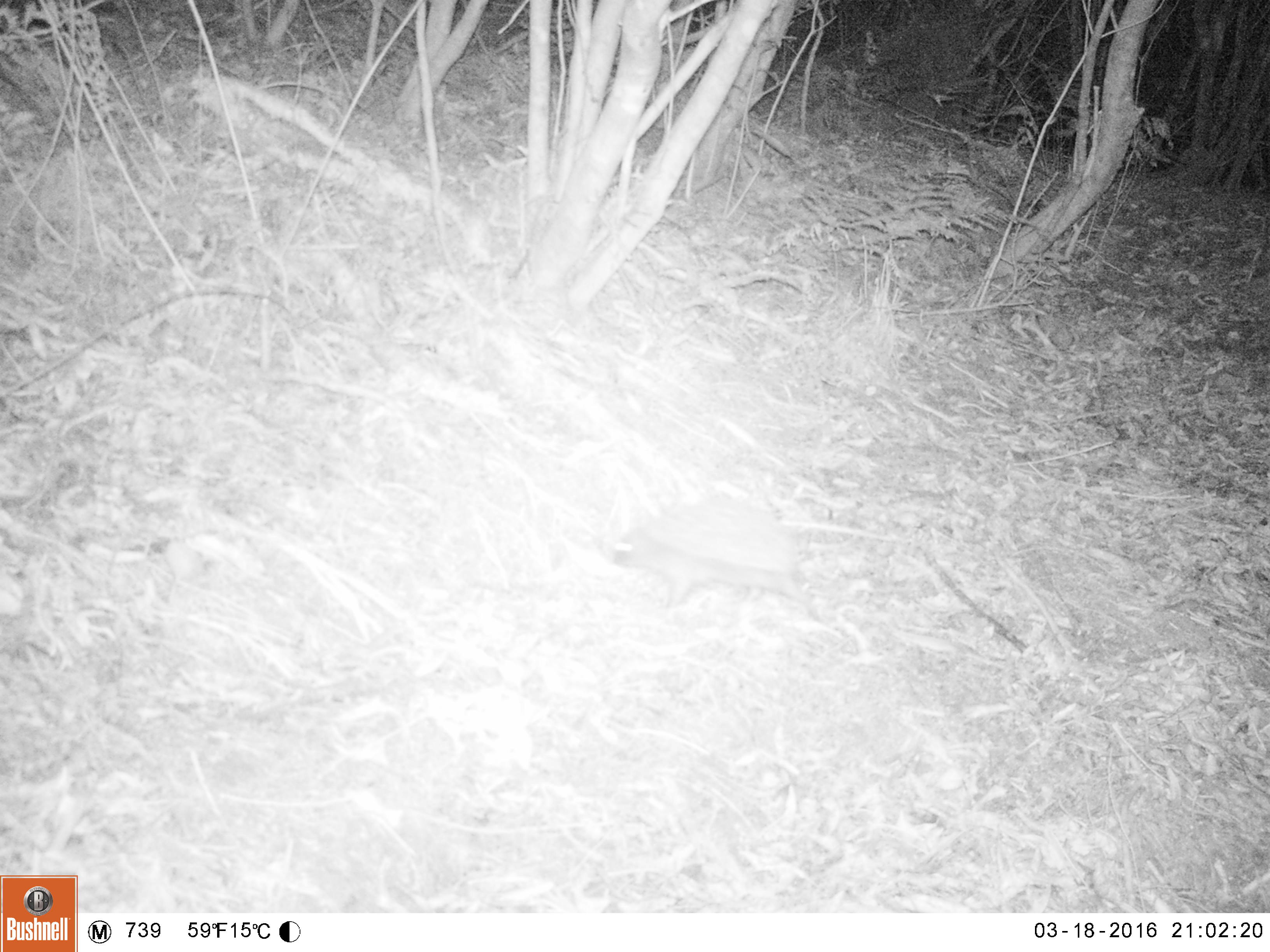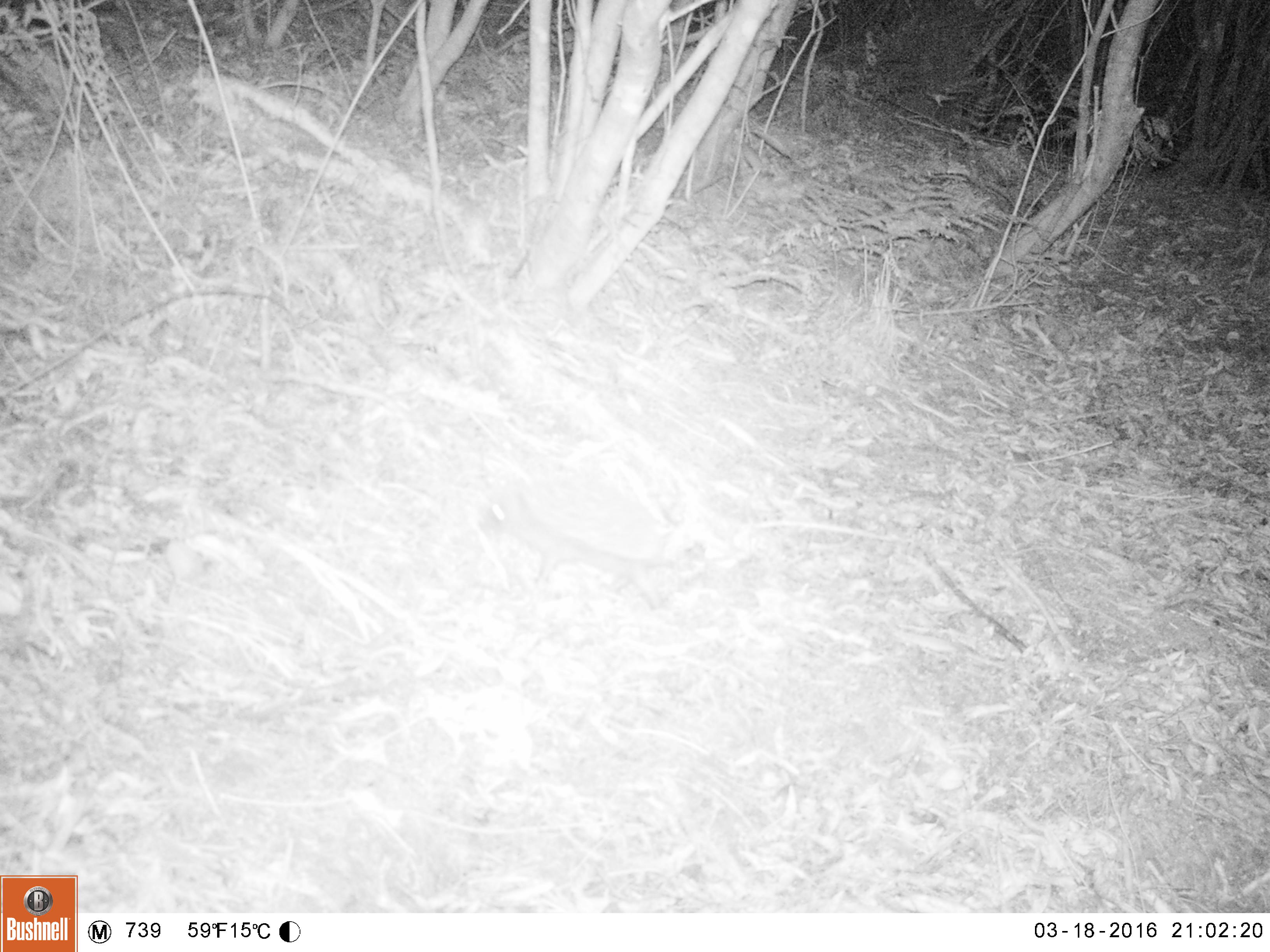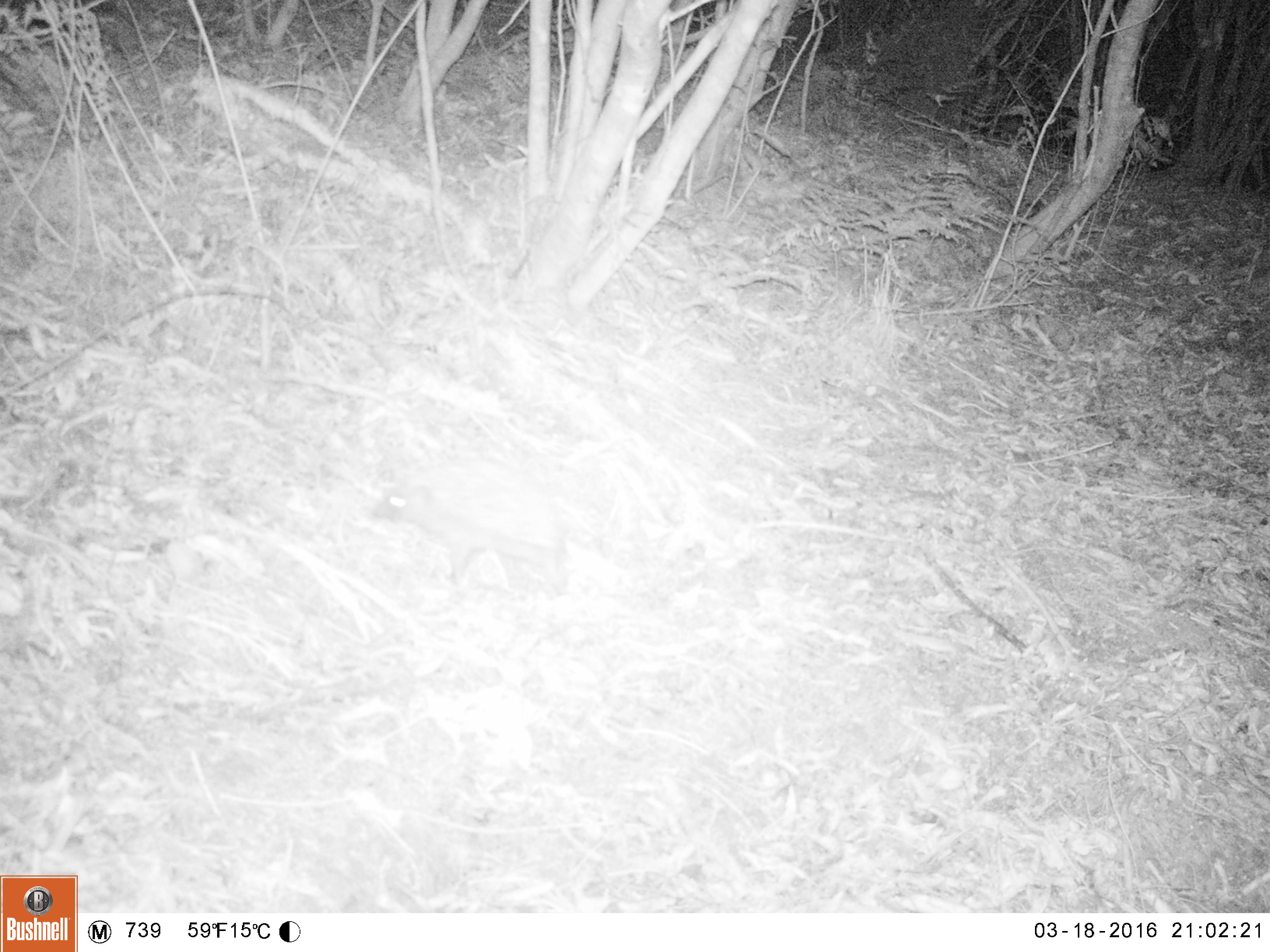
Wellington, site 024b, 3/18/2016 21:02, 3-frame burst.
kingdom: Animalia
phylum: Chordata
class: Mammalia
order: Eulipotyphla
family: Erinaceidae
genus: Erinaceus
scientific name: Erinaceus europaeus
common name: hedgehog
Hedgehog (Erinaceus europaeus).